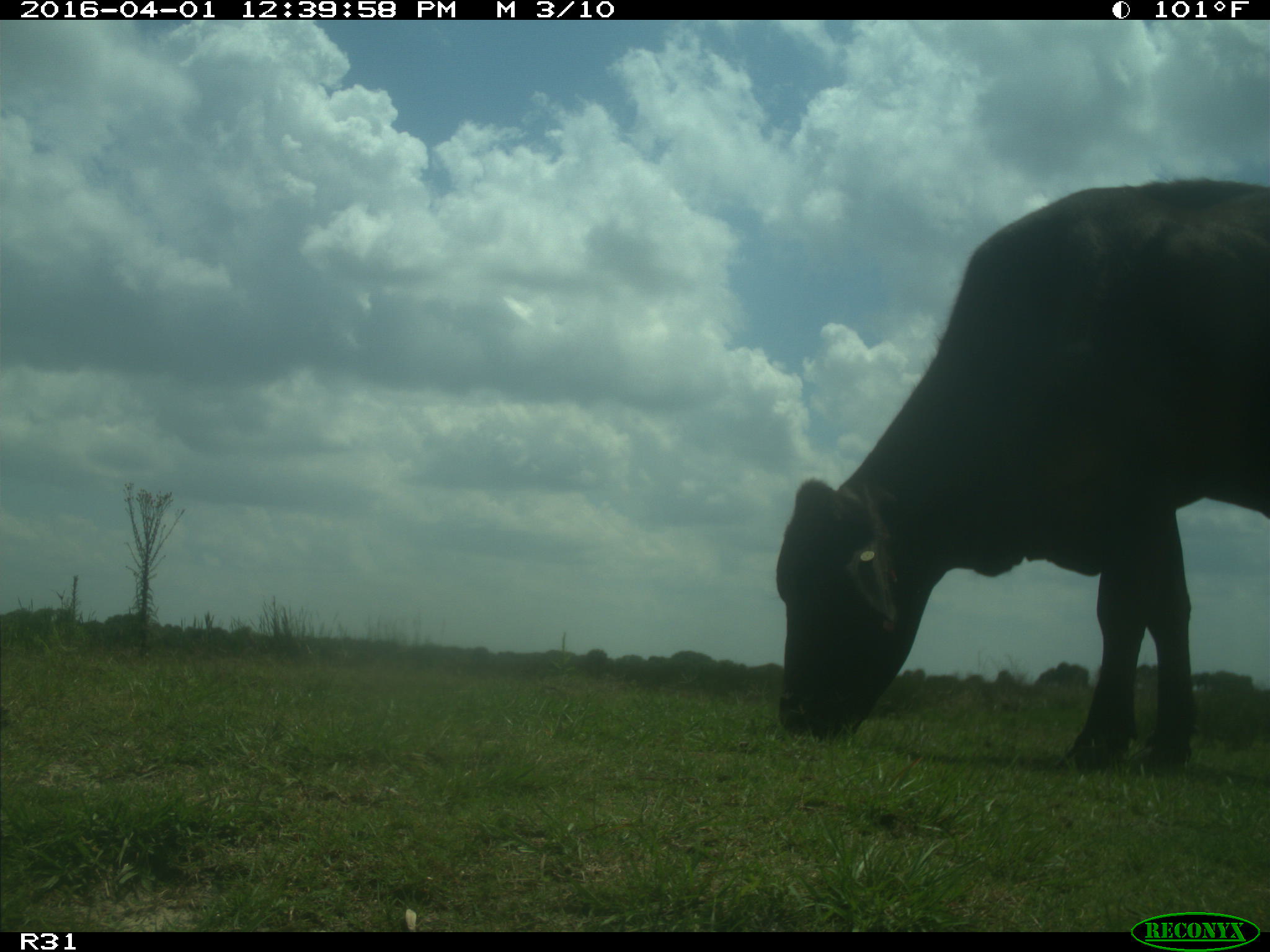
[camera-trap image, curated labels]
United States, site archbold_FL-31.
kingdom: Animalia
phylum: Chordata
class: Mammalia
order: Artiodactyla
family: Bovidae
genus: Bos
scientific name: Bos taurus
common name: domestic cow